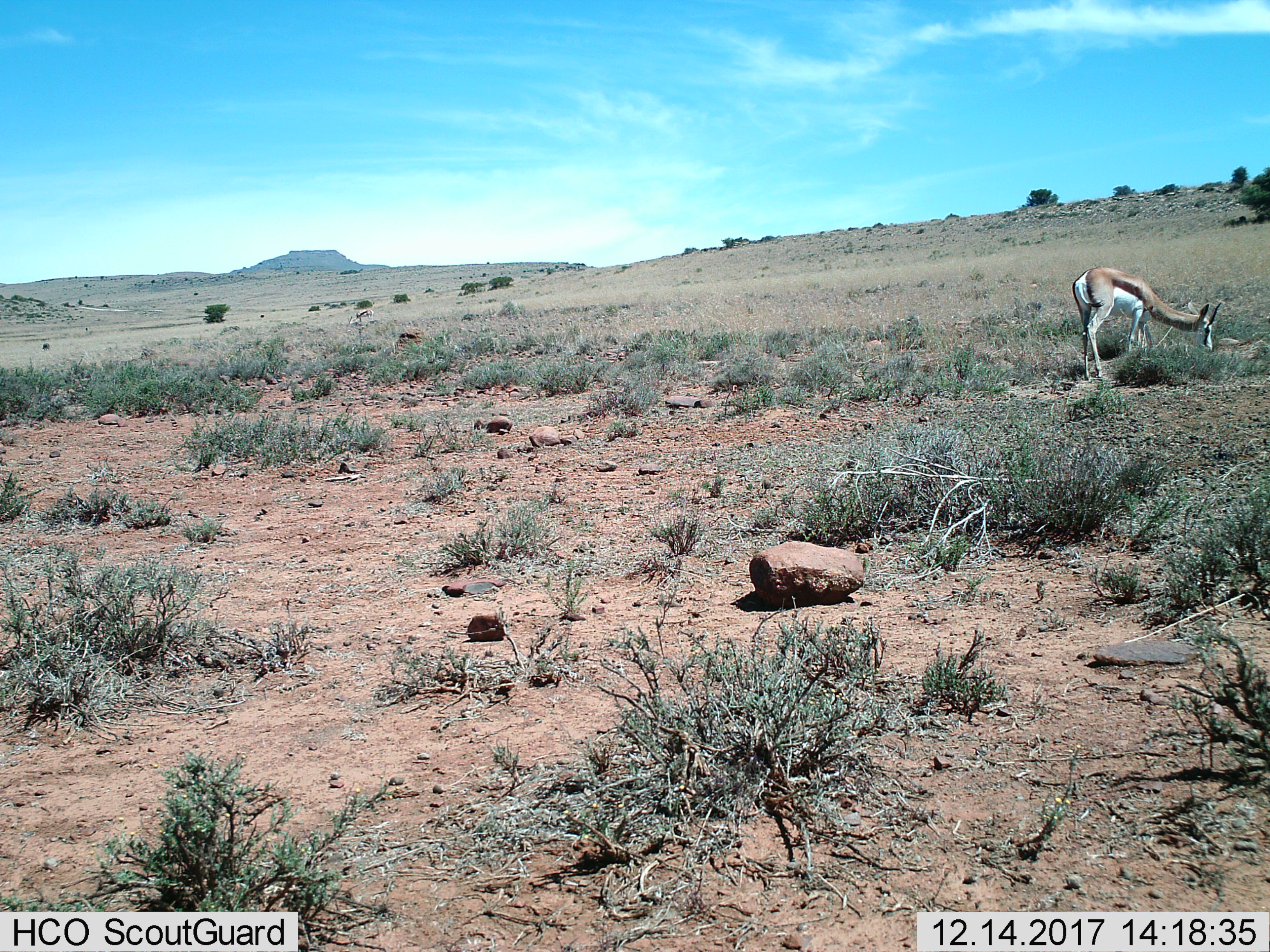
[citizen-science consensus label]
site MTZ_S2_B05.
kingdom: Animalia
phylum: Chordata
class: Mammalia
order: Artiodactyla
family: Bovidae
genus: Antidorcas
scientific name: Antidorcas marsupialis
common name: springbok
Springbok (Antidorcas marsupialis), count 1. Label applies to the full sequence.